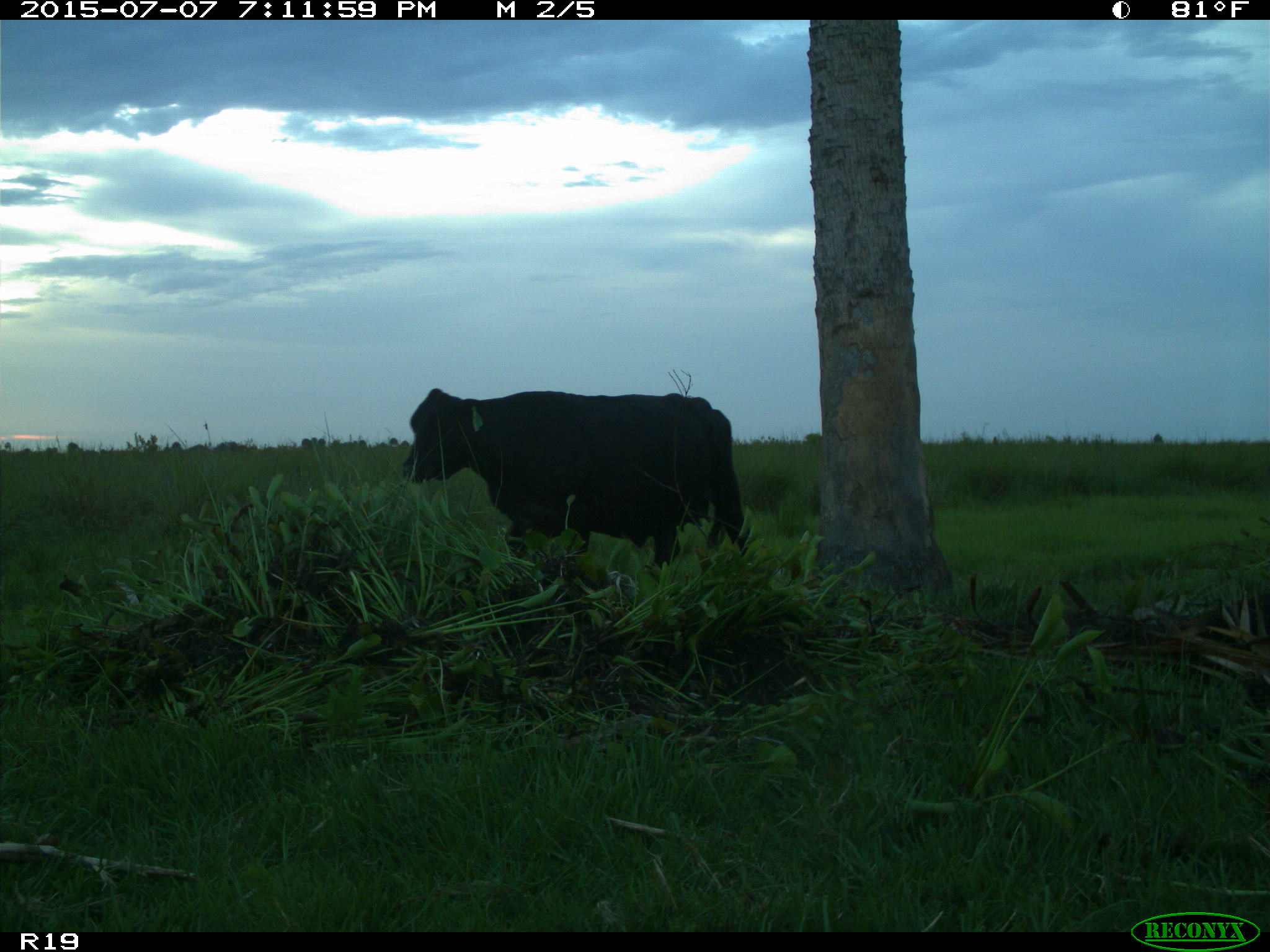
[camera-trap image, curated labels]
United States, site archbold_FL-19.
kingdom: Animalia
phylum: Chordata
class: Mammalia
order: Artiodactyla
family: Bovidae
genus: Bos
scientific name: Bos taurus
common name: domestic cow